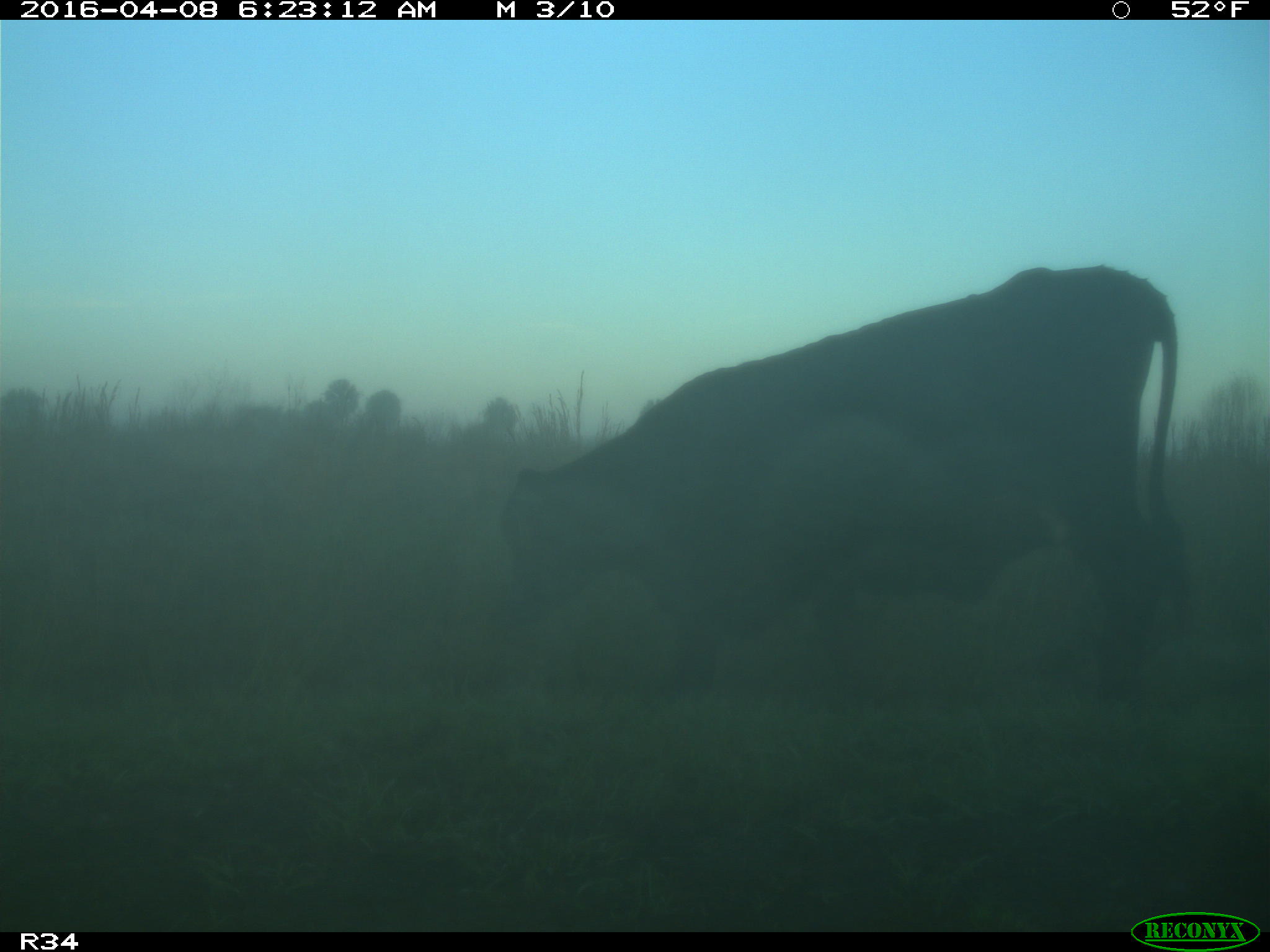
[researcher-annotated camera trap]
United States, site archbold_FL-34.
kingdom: Animalia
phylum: Chordata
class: Mammalia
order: Artiodactyla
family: Bovidae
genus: Bos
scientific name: Bos taurus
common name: domestic cow